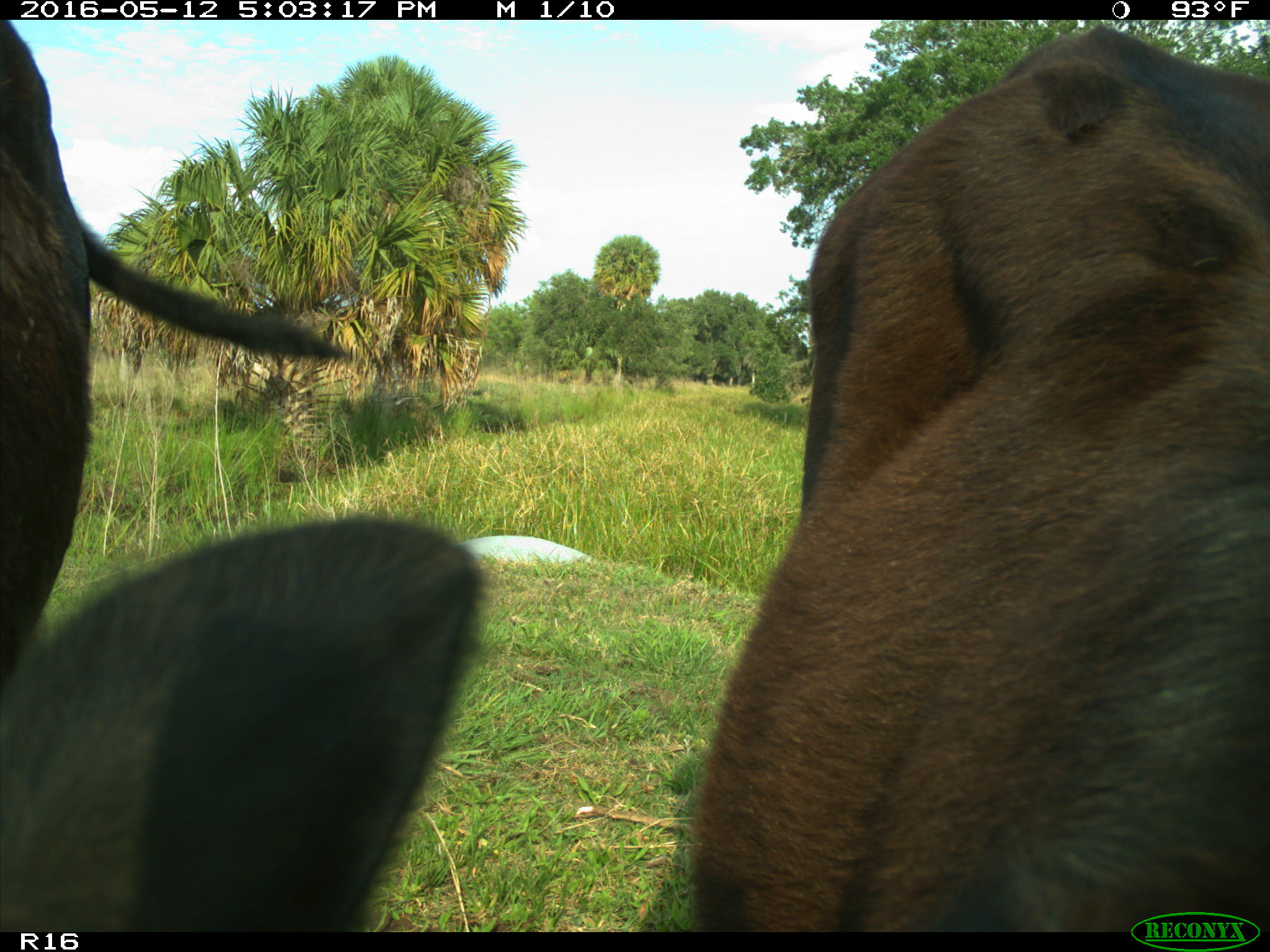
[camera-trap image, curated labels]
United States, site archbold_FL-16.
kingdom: Animalia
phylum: Chordata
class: Mammalia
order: Artiodactyla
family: Bovidae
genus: Bos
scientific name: Bos taurus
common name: domestic cow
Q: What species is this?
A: Bos taurus (domestic cow).